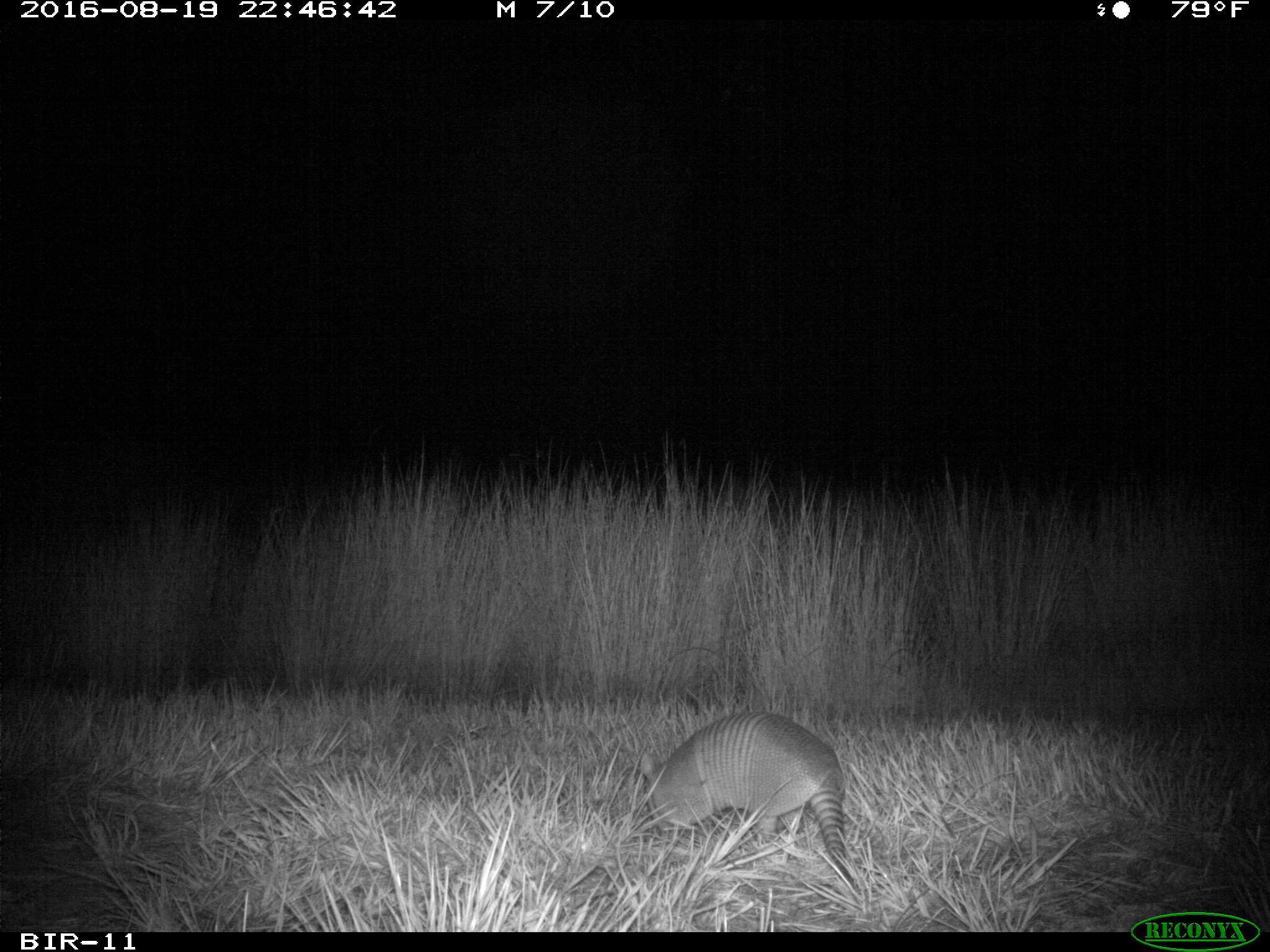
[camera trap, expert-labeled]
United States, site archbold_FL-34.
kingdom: Animalia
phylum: Chordata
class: Mammalia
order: Cingulata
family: Dasypodidae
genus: Dasypus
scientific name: Dasypus novemcinctus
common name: nine-banded armadillo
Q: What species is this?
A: Dasypus novemcinctus (nine-banded armadillo).